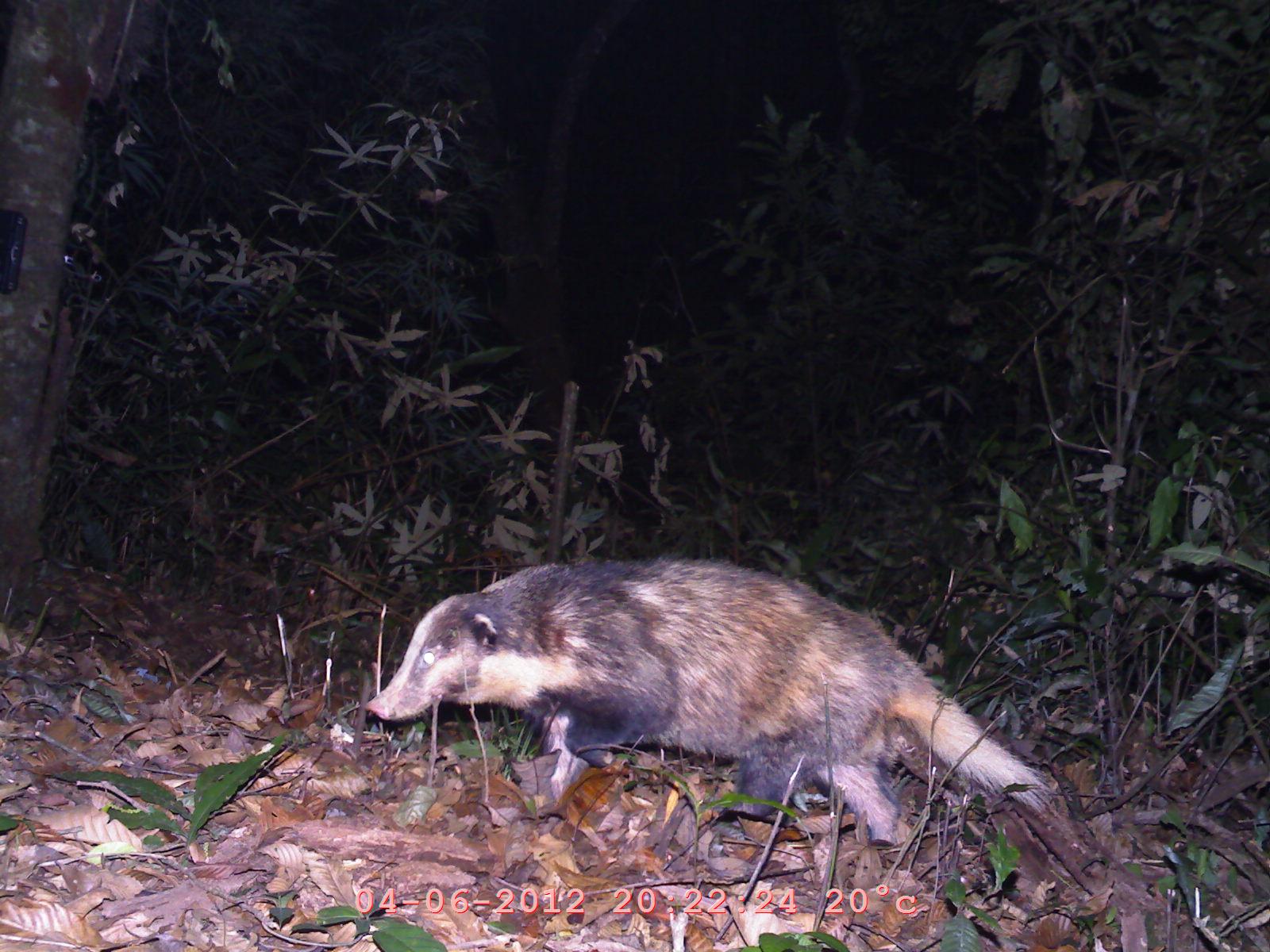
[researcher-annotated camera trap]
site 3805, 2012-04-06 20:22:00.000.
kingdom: Animalia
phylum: Chordata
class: Mammalia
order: Carnivora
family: Mustelidae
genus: Arctonyx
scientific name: Arctonyx collaris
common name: greater hog badger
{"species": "Arctonyx collaris (greater hog badger)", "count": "1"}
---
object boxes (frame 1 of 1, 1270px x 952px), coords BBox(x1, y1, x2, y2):
arctonyx collaris: BBox(363, 555, 1056, 846)